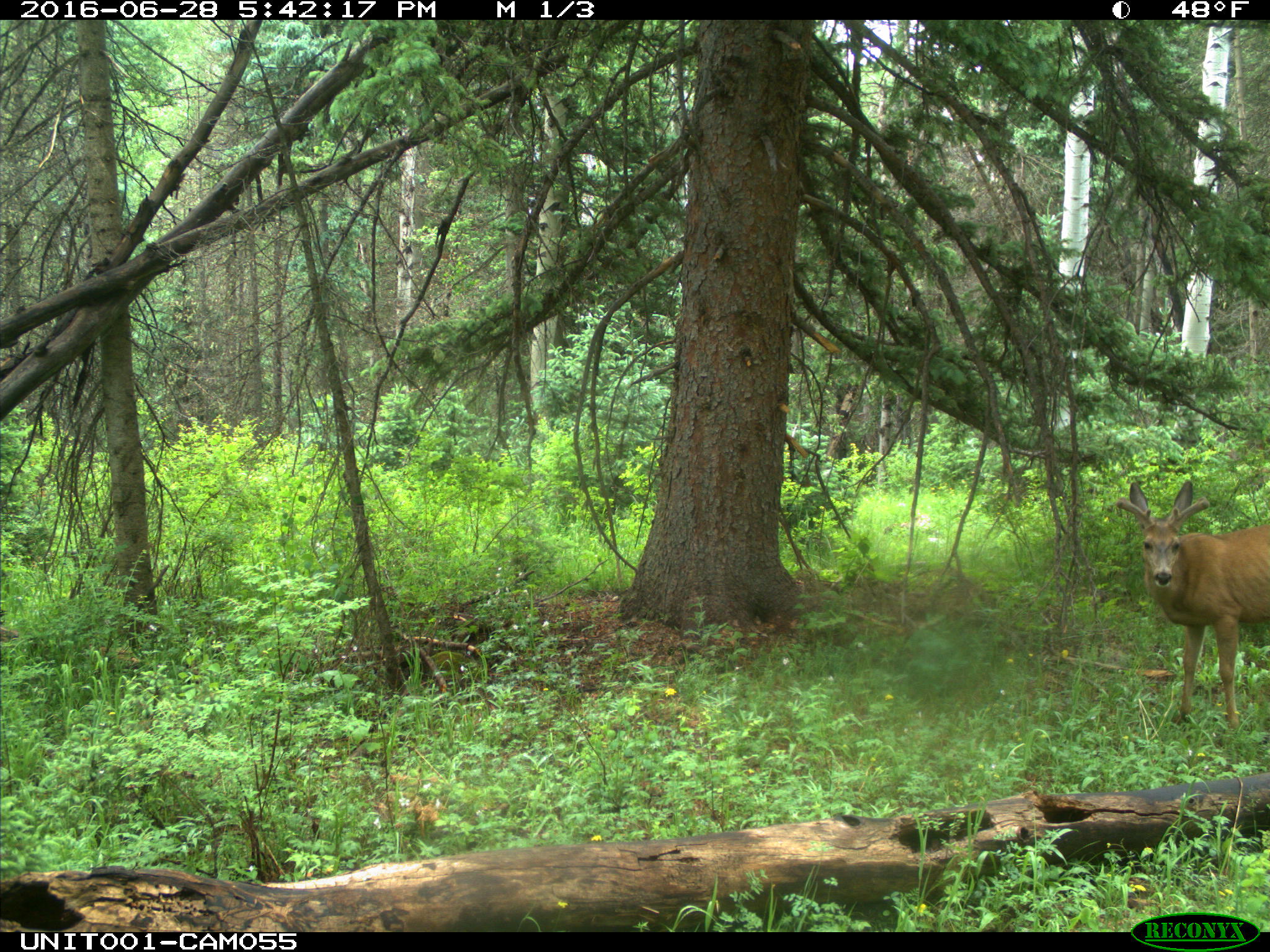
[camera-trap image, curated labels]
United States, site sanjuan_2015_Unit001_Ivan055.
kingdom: Animalia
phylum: Chordata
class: Mammalia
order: Artiodactyla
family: Cervidae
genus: Odocoileus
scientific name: Odocoileus hemionus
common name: mule deer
Odocoileus hemionus (mule deer).